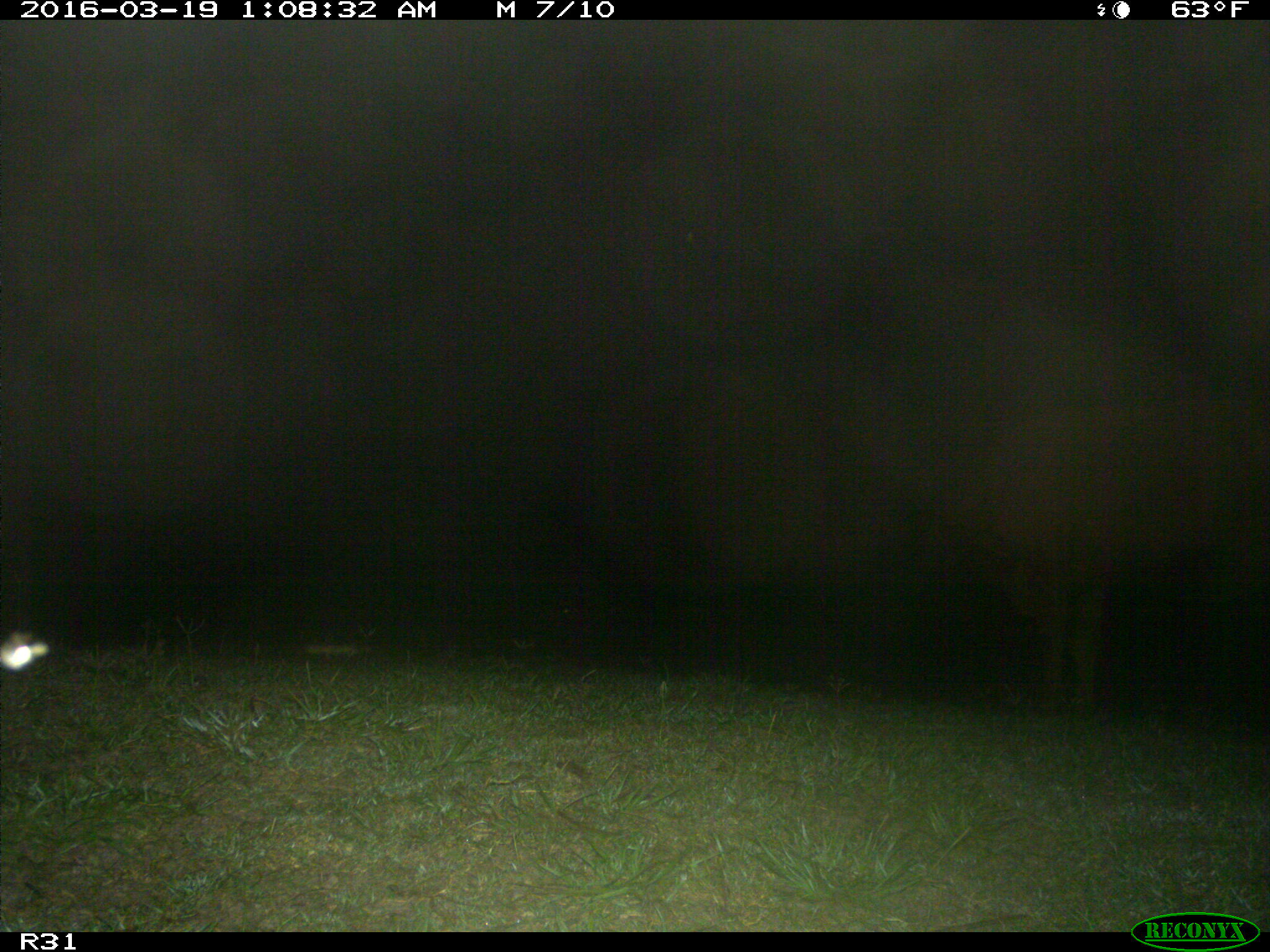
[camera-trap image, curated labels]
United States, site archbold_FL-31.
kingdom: Animalia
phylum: Chordata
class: Mammalia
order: Artiodactyla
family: Bovidae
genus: Bos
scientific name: Bos taurus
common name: domestic cow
Bos taurus (domestic cow).